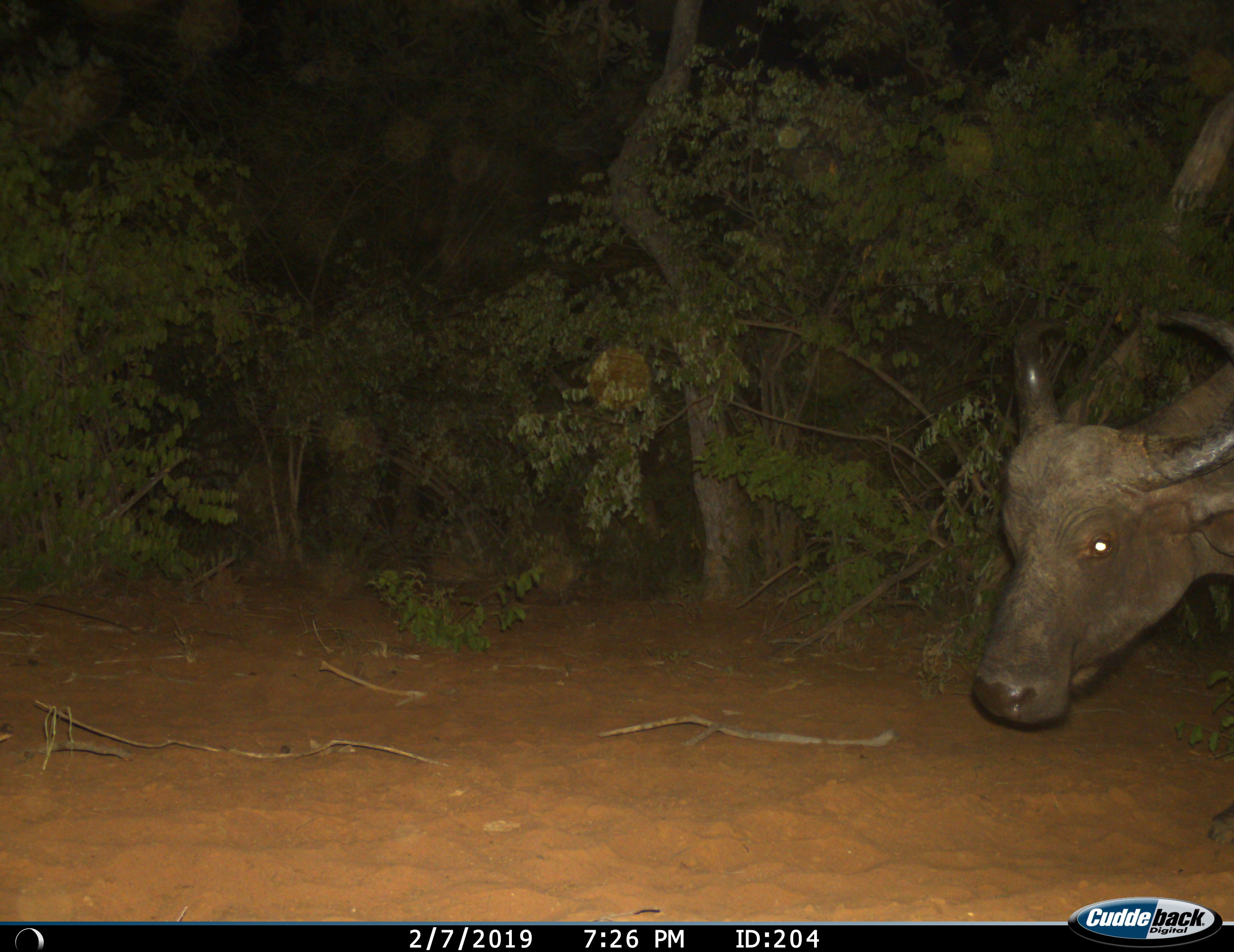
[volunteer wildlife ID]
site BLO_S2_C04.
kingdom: Animalia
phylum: Chordata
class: Mammalia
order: Artiodactyla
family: Bovidae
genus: Syncerus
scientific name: Syncerus caffer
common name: african buffalo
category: buffalo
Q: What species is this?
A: Buffalo (african buffalo) (Syncerus caffer).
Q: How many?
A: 1.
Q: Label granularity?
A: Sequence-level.